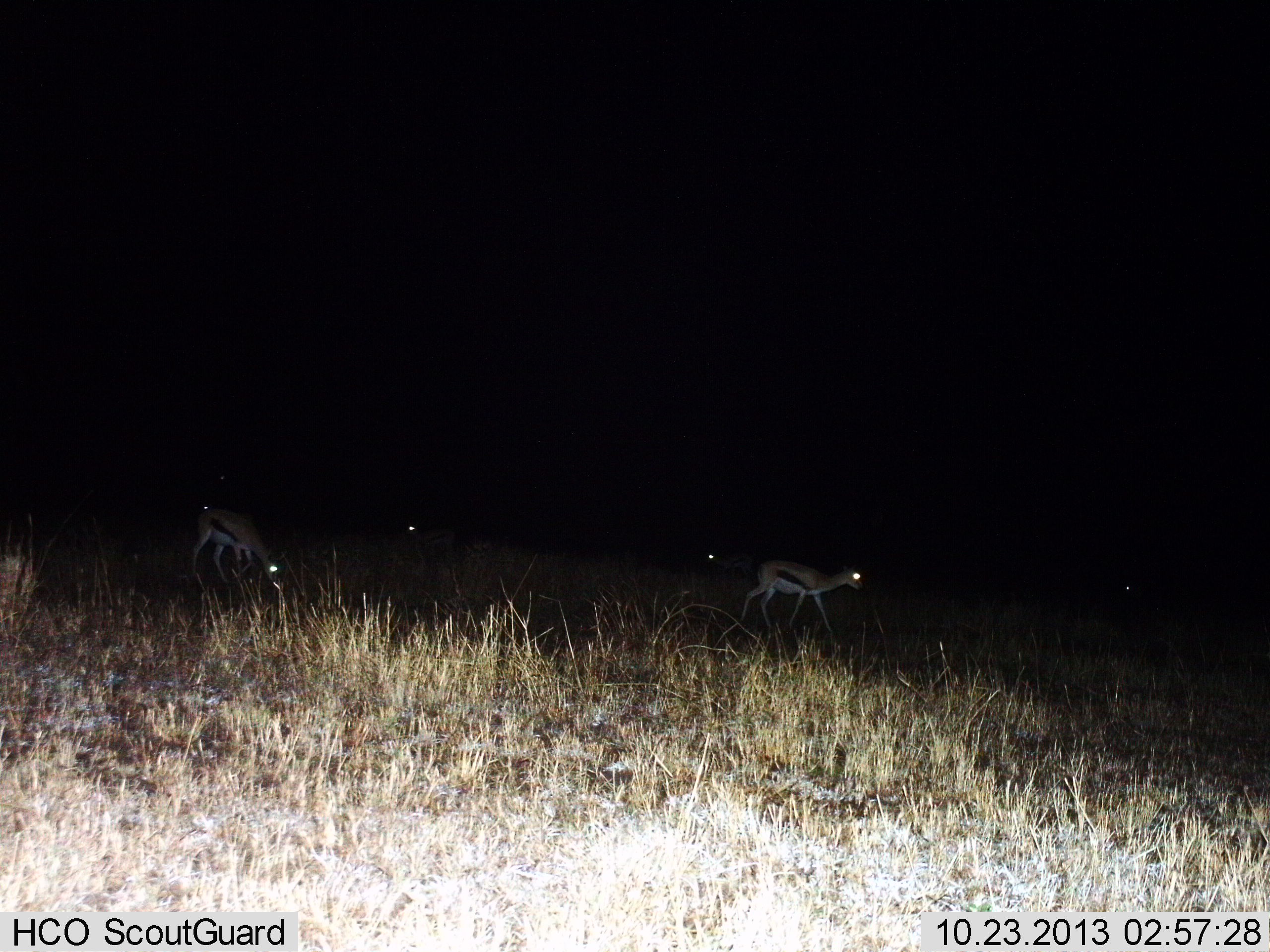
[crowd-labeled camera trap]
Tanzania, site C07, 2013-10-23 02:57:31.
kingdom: Animalia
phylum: Chordata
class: Mammalia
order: Artiodactyla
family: Bovidae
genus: Eudorcas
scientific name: Eudorcas thomsonii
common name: thomson's gazelle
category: gazellethomsons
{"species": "gazellethomsons (thomson's gazelle) (Eudorcas thomsonii)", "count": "4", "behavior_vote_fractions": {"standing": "40%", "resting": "10%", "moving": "70%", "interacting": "0%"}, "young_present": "0%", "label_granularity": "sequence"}